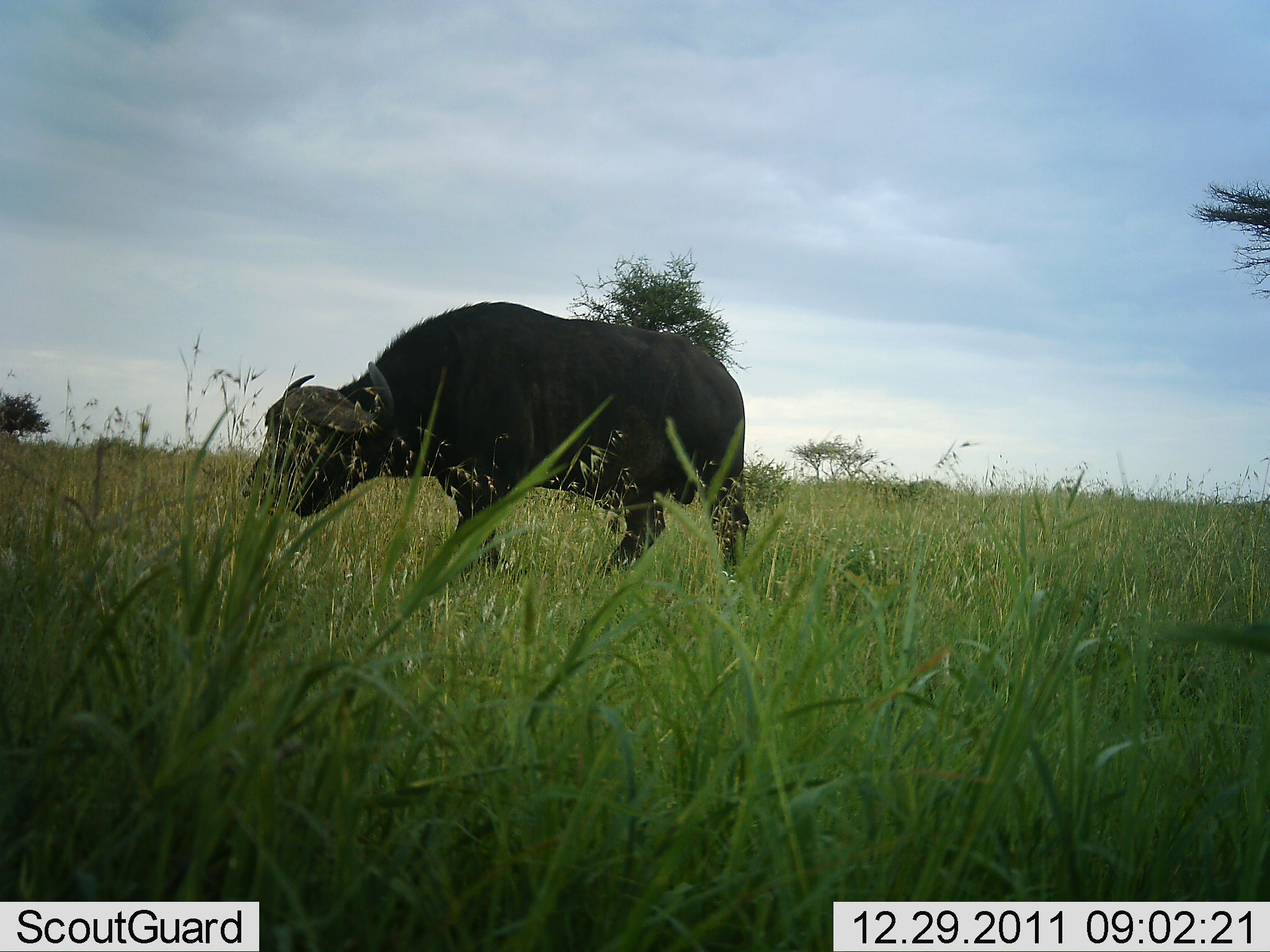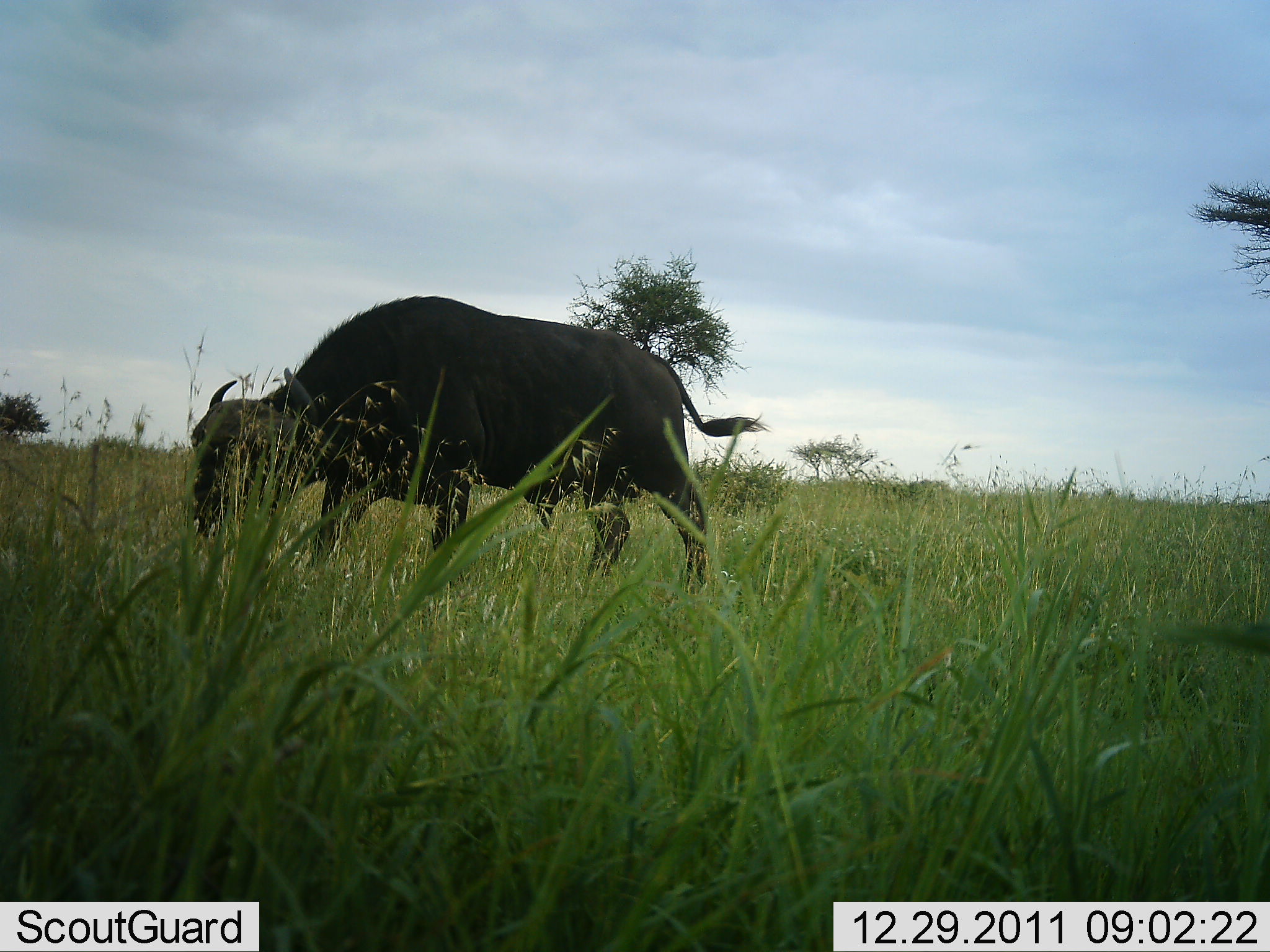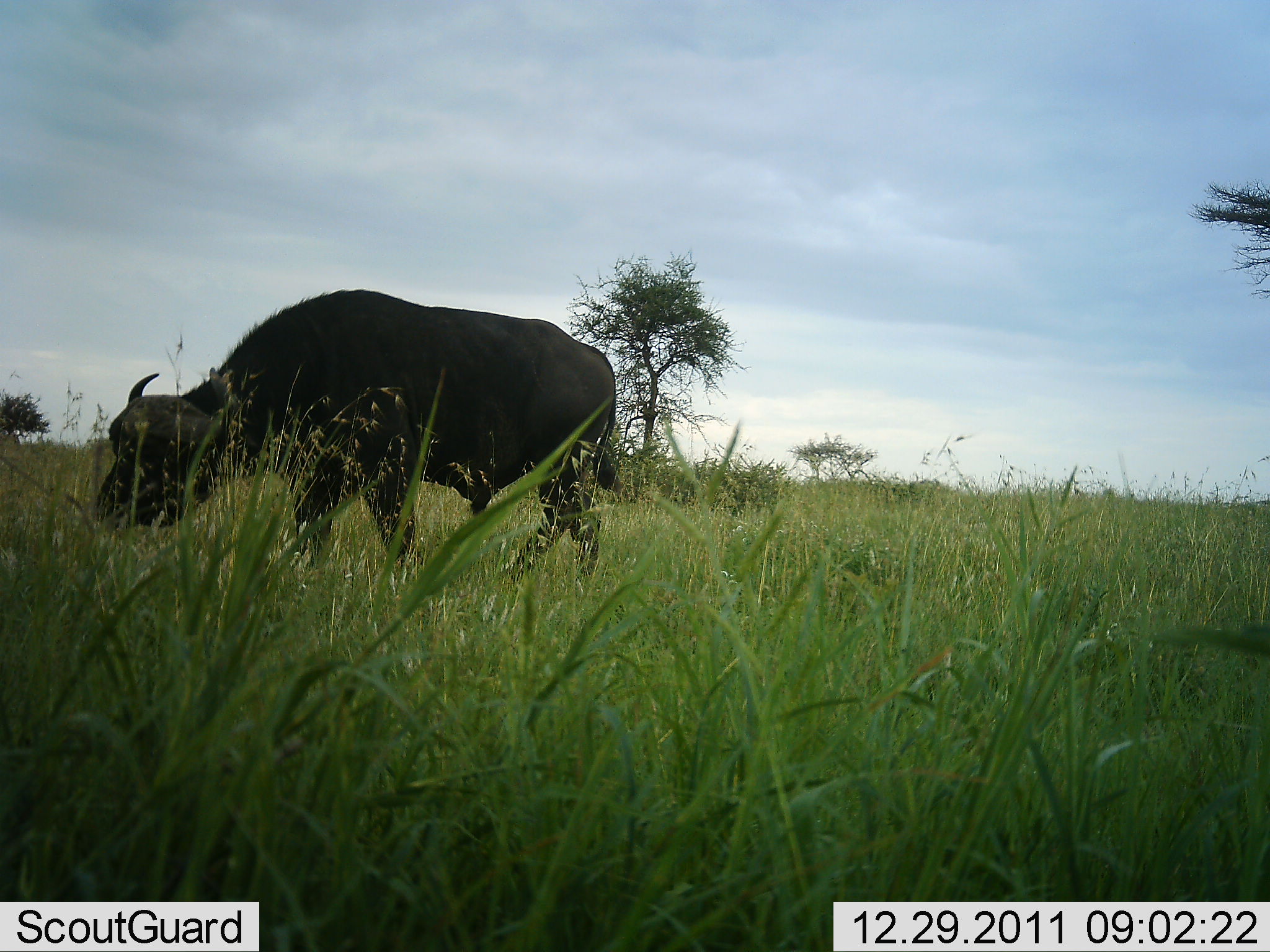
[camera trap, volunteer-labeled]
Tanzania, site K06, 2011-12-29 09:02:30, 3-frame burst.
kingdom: Animalia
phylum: Chordata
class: Mammalia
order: Artiodactyla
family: Bovidae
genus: Syncerus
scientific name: Syncerus caffer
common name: cape buffalo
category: buffalo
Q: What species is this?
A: Buffalo (cape buffalo) (Syncerus caffer).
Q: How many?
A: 1.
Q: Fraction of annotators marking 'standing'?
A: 10%.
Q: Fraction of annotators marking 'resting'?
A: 0%.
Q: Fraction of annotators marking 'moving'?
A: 40%.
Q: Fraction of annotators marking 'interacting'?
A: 0%.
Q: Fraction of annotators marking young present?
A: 0%.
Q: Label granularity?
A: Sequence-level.